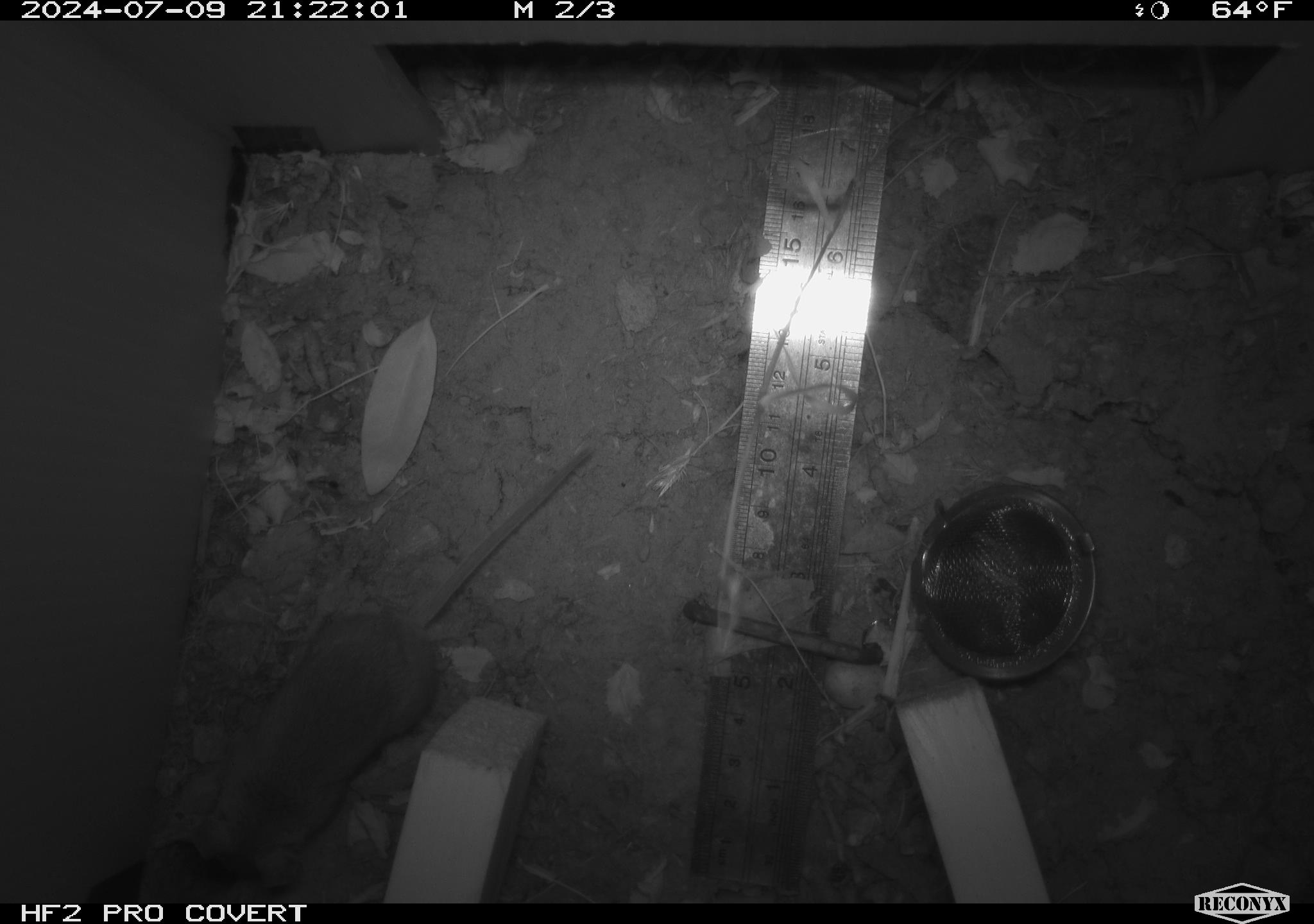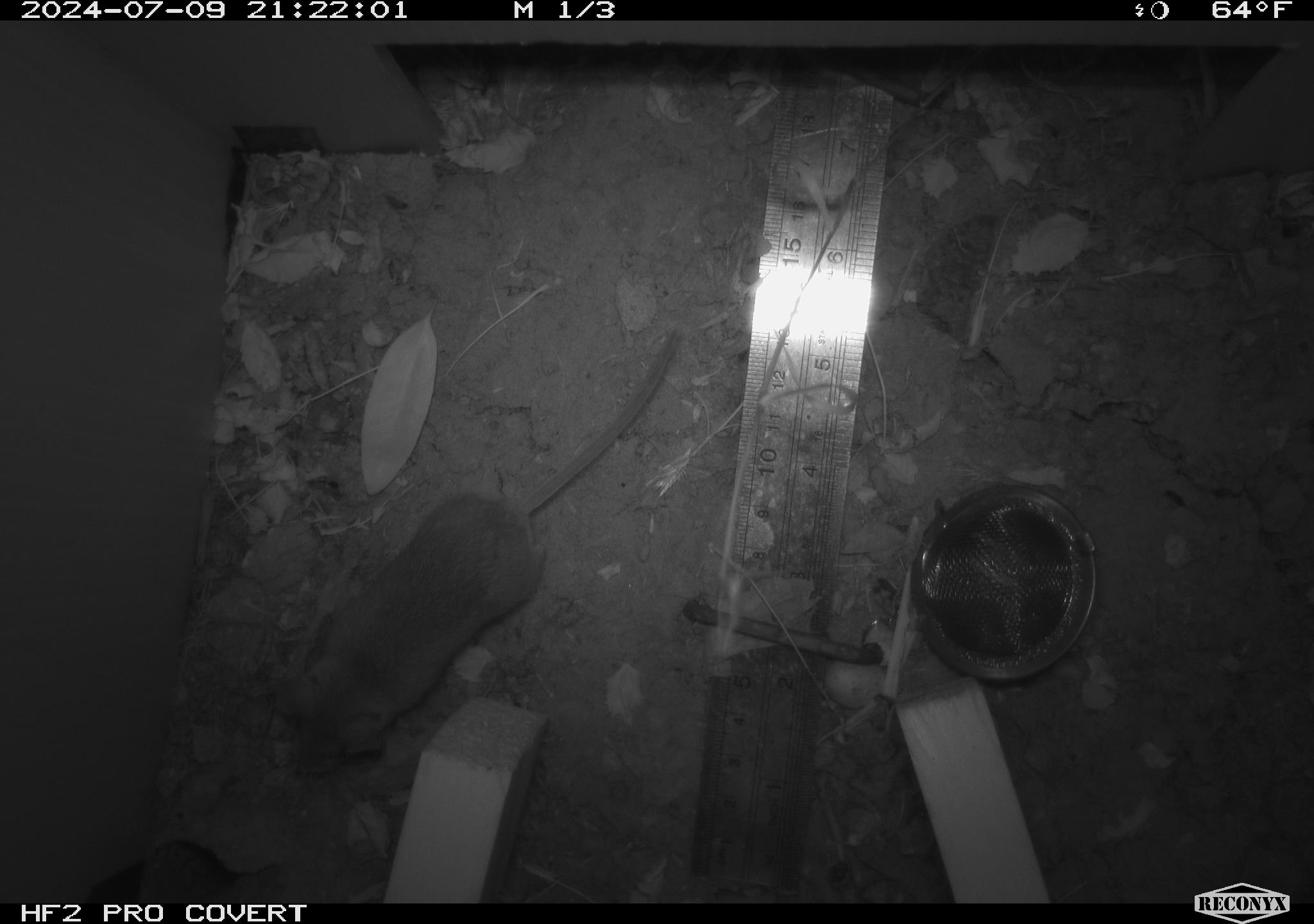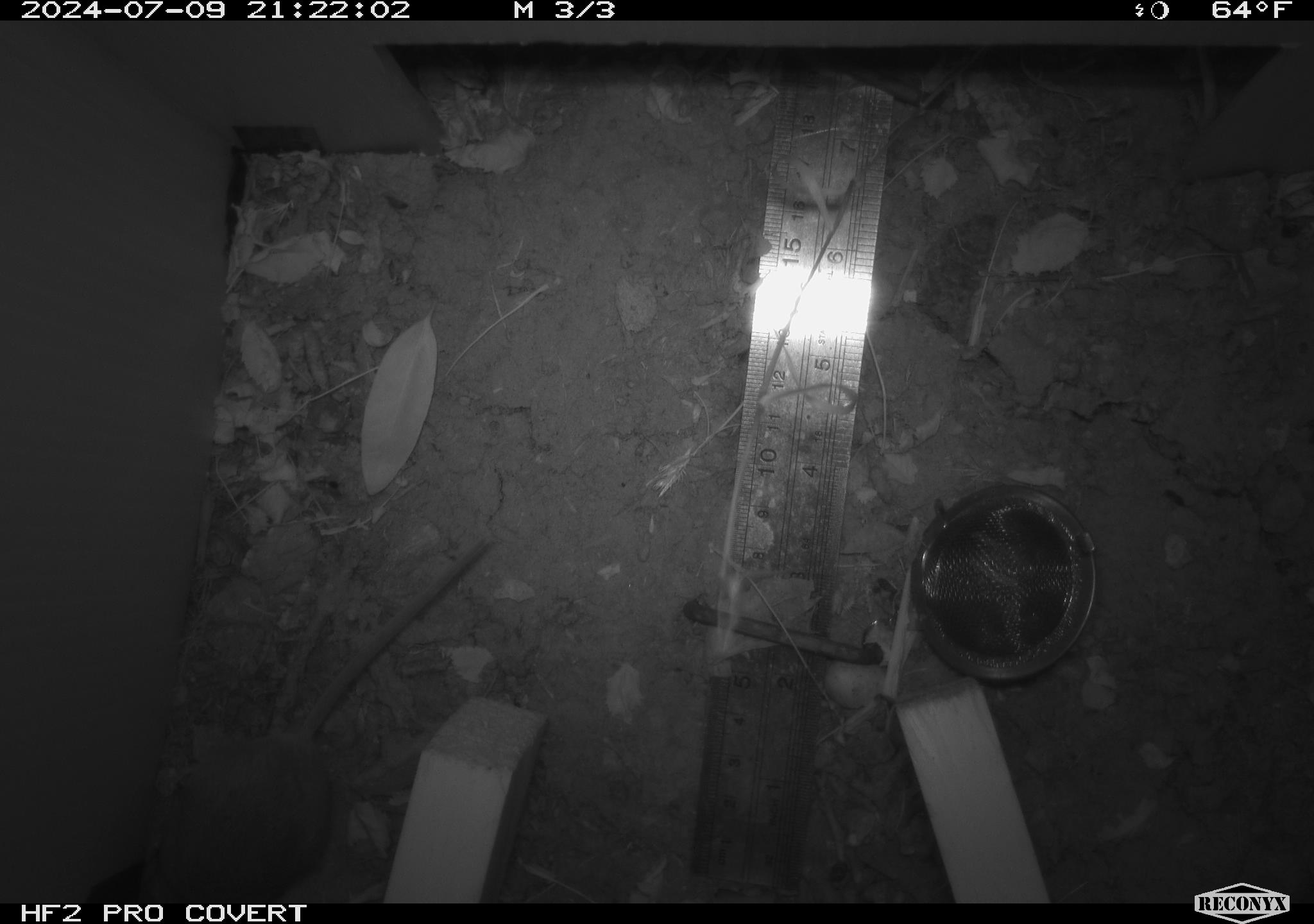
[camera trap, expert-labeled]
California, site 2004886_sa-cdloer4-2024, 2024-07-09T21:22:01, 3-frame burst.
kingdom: Animalia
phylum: Chordata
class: Mammalia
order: Rodentia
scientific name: Rodentia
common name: rodent